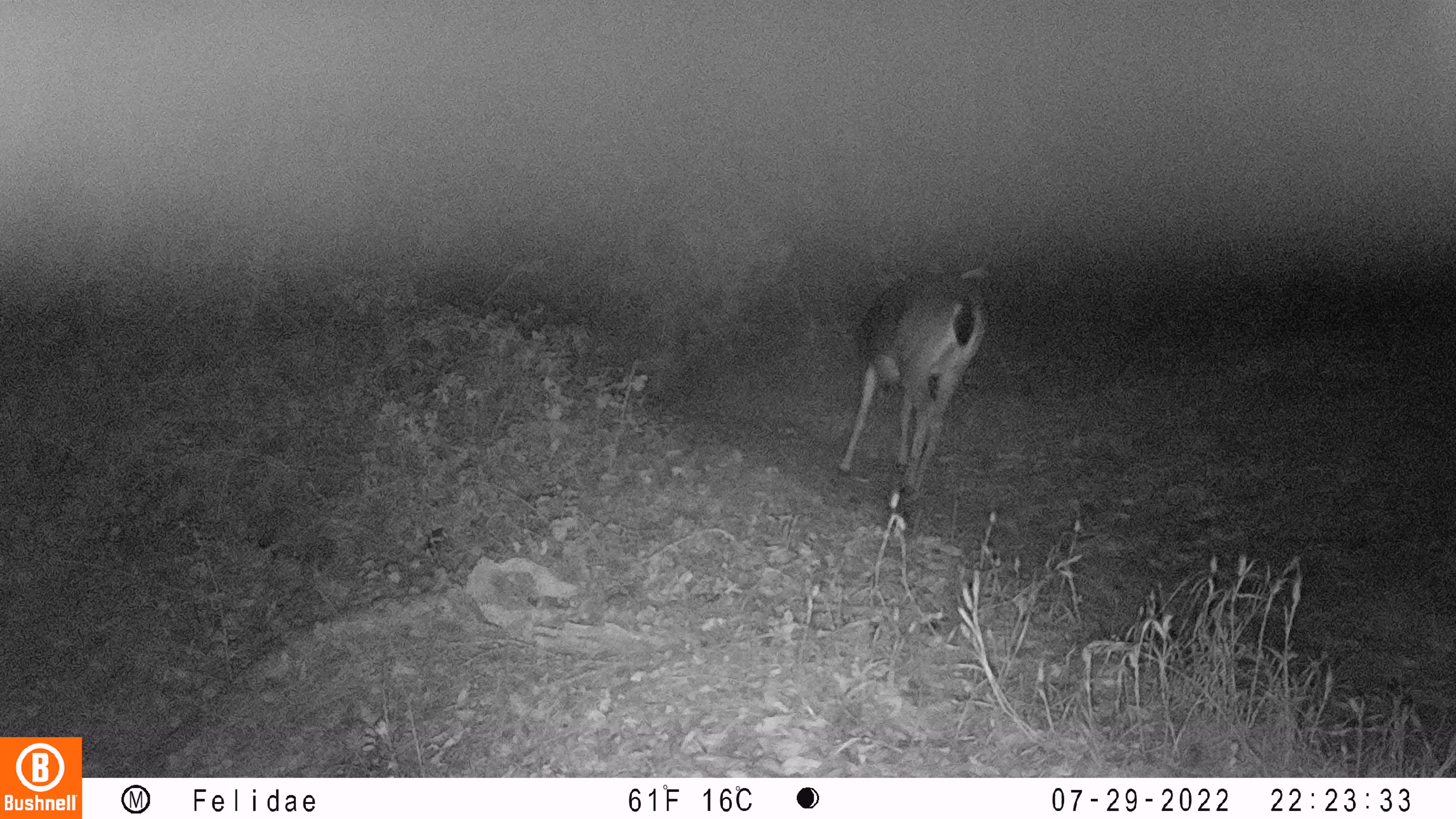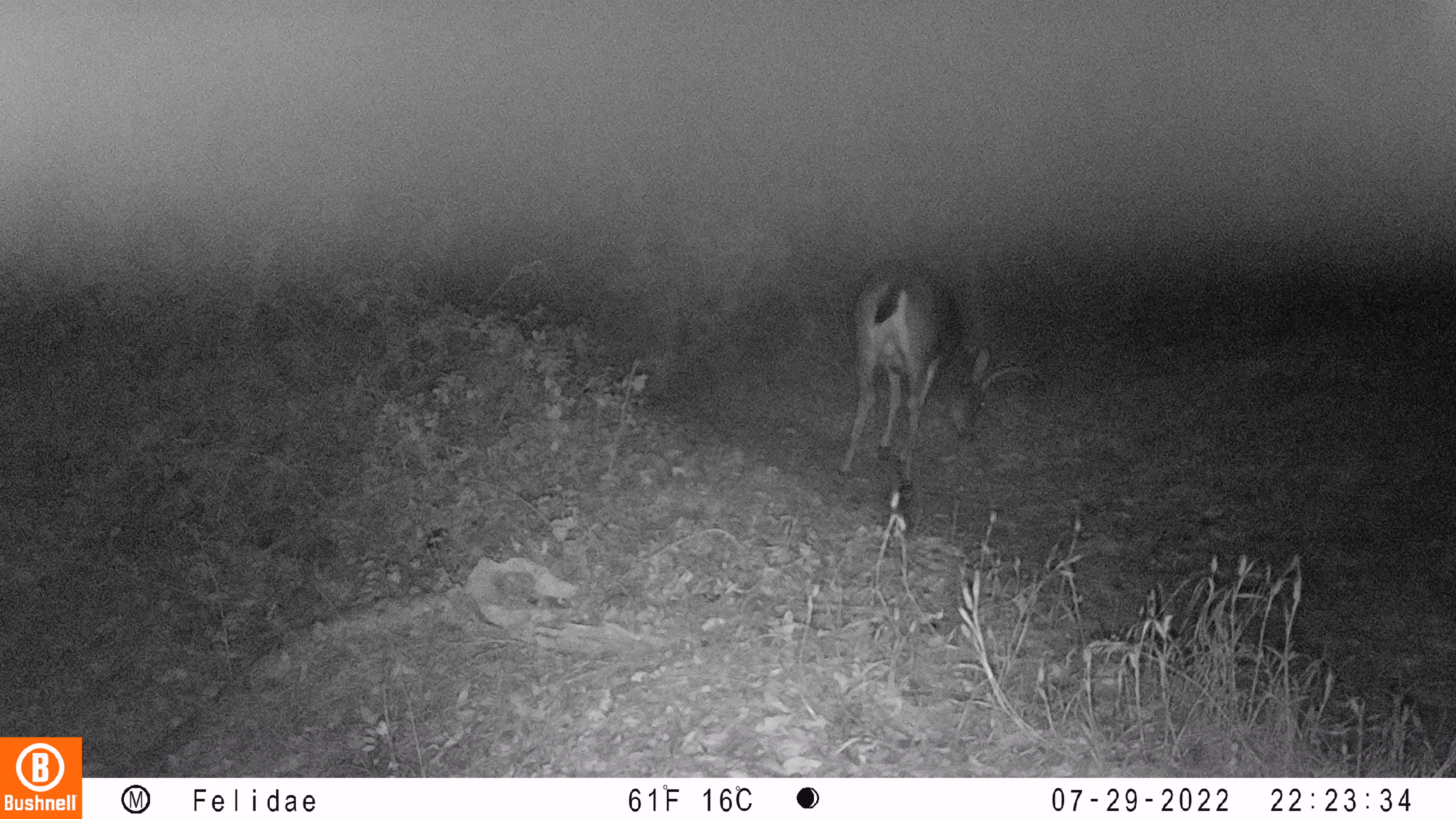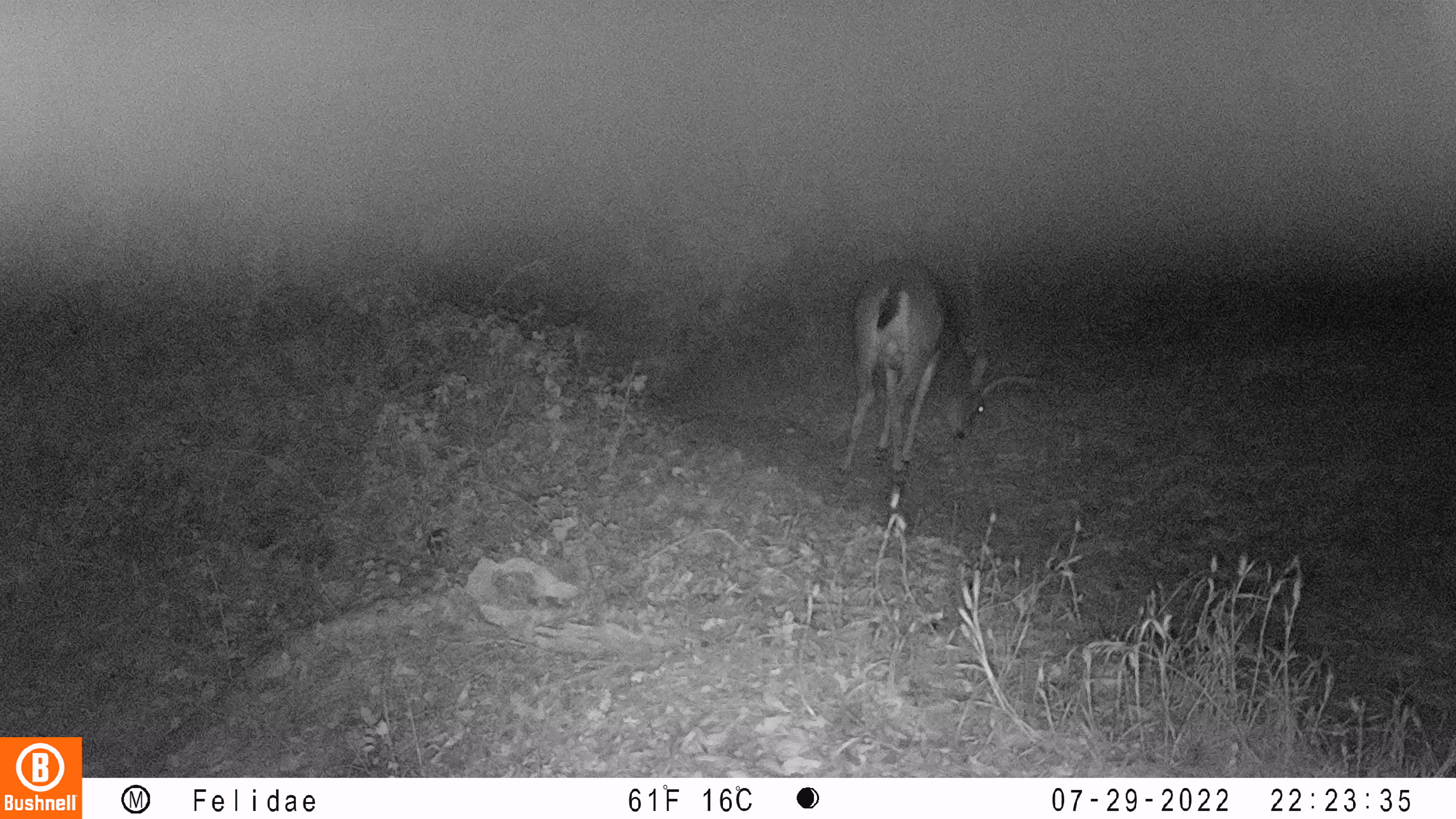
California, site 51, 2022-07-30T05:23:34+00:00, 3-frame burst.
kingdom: Animalia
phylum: Chordata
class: Mammalia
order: Artiodactyla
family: Cervidae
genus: Odocoileus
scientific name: Odocoileus hemionus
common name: mule deer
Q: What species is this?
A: Mule deer (Odocoileus hemionus).